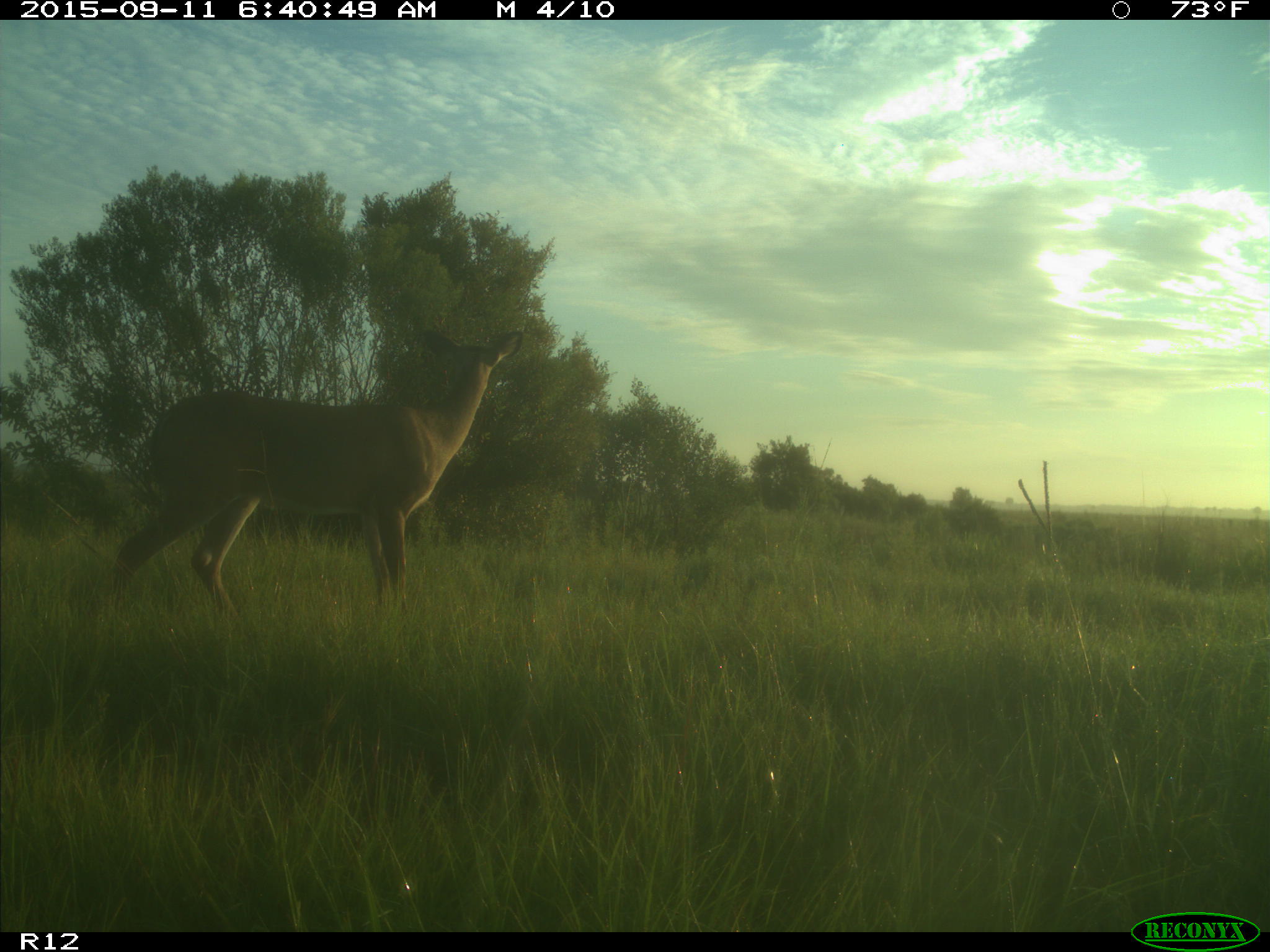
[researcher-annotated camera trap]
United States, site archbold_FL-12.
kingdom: Animalia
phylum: Chordata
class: Mammalia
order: Artiodactyla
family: Cervidae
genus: Odocoileus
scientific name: Odocoileus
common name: deer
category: unidentified deer